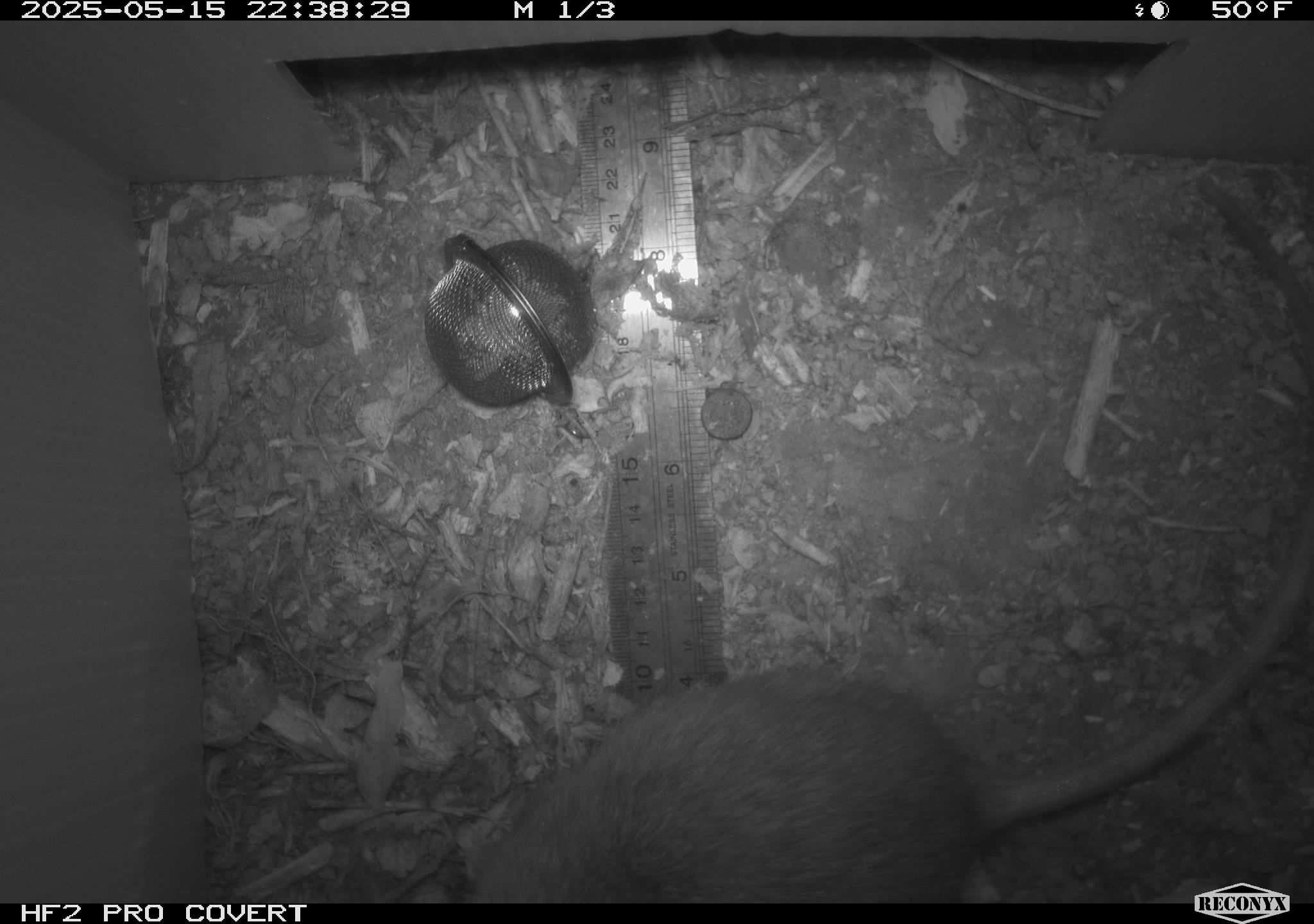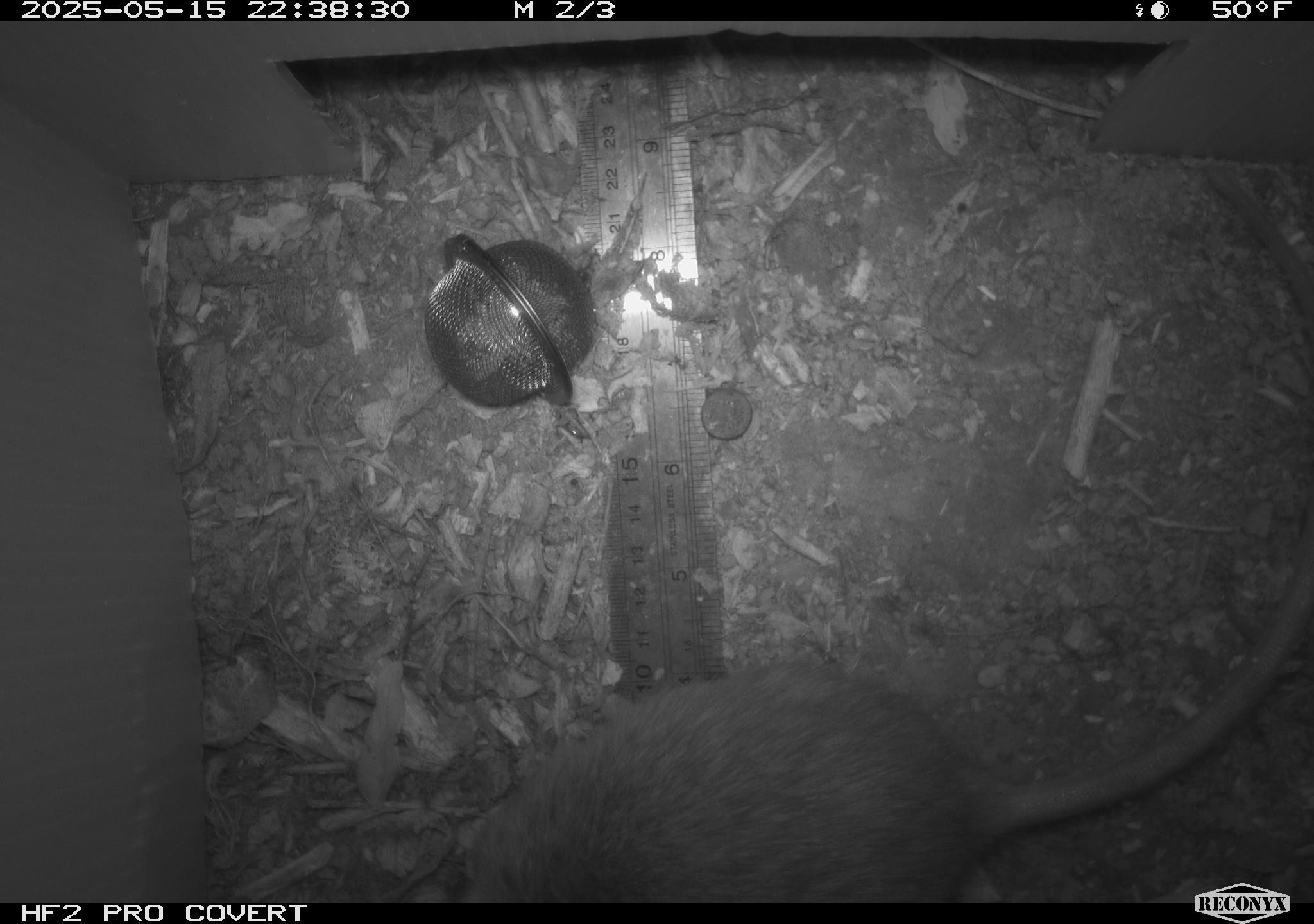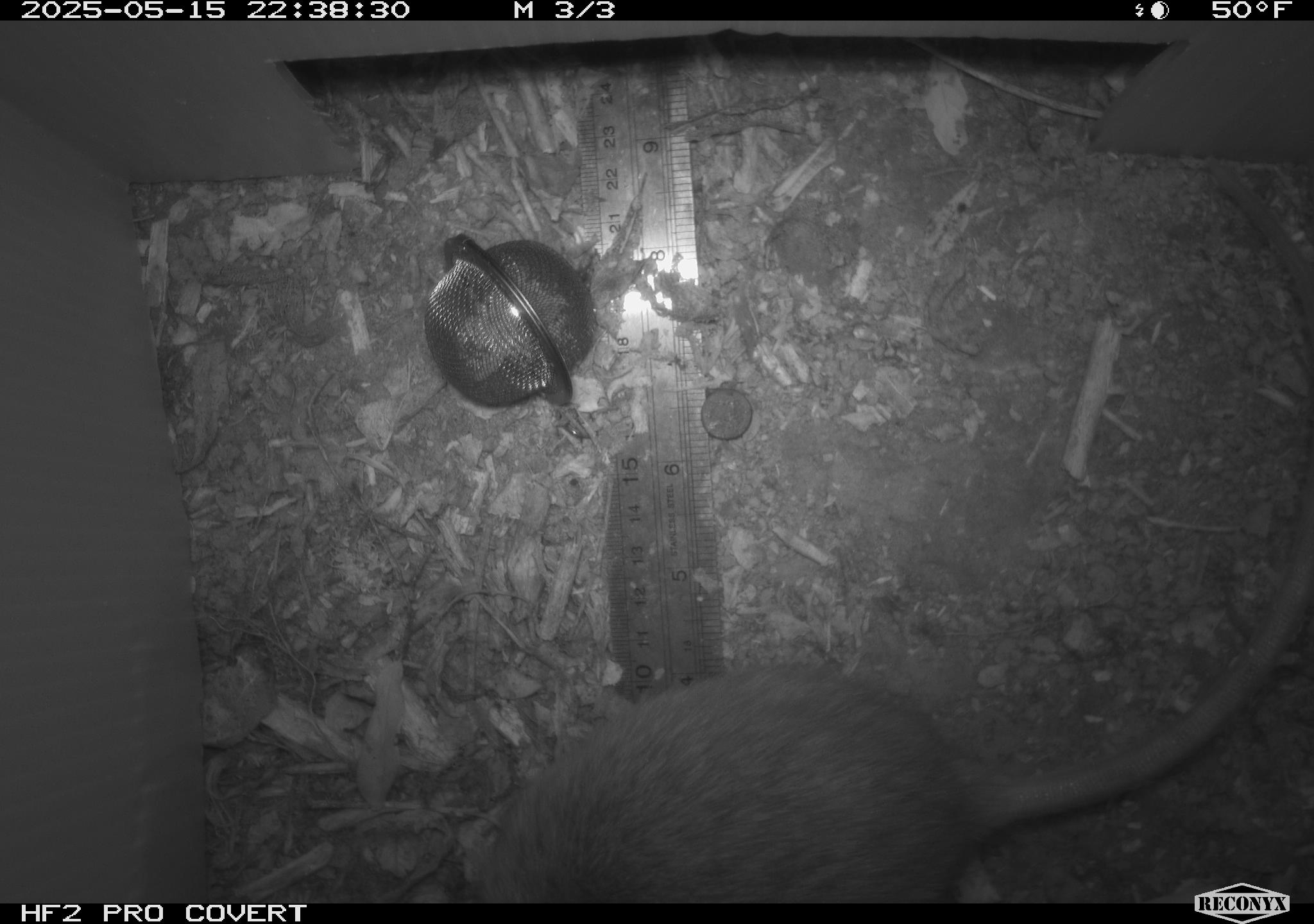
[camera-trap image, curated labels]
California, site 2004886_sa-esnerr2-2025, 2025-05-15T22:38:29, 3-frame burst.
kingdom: Animalia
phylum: Chordata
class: Mammalia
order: Rodentia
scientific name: Rodentia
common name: rodent